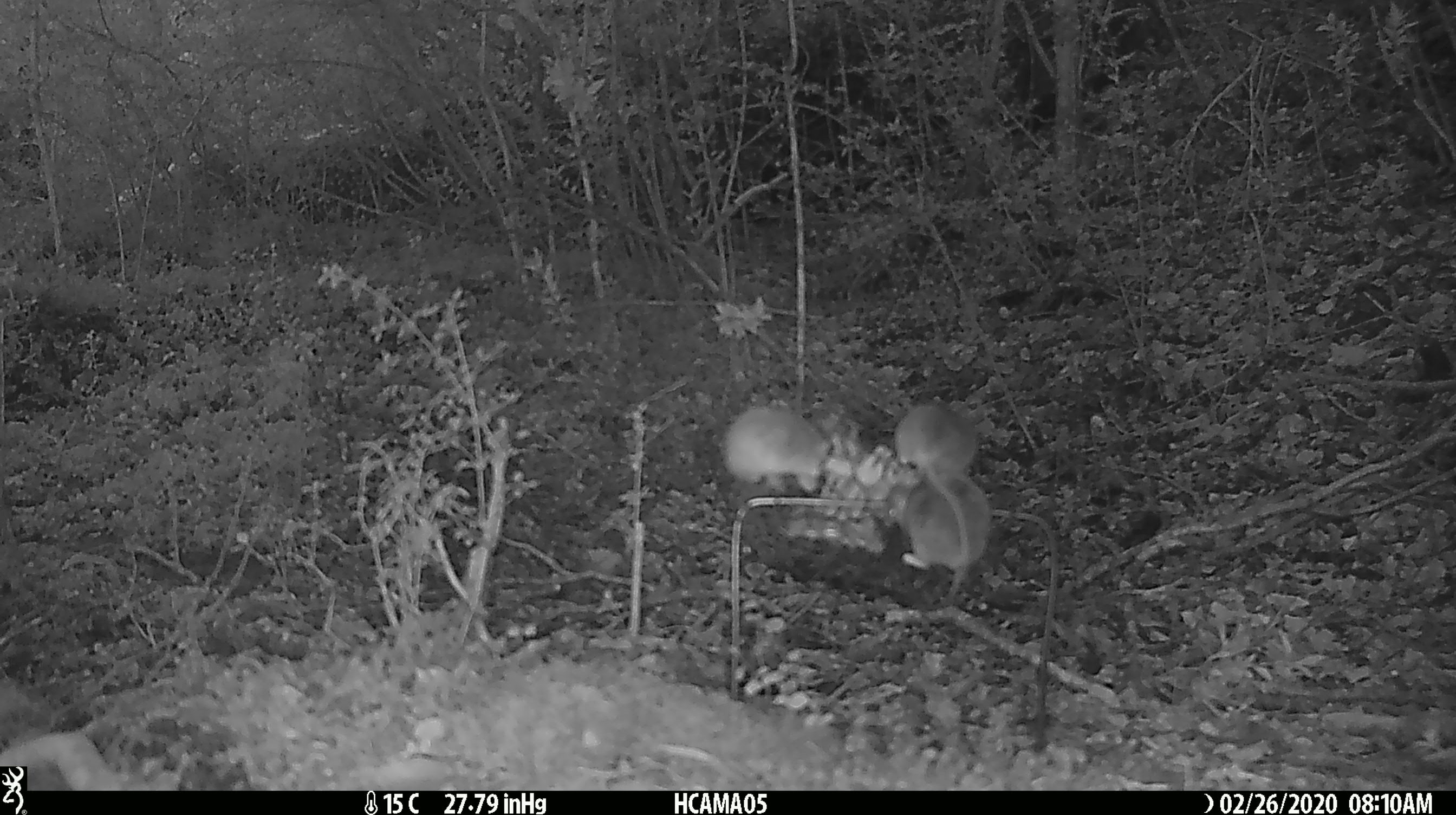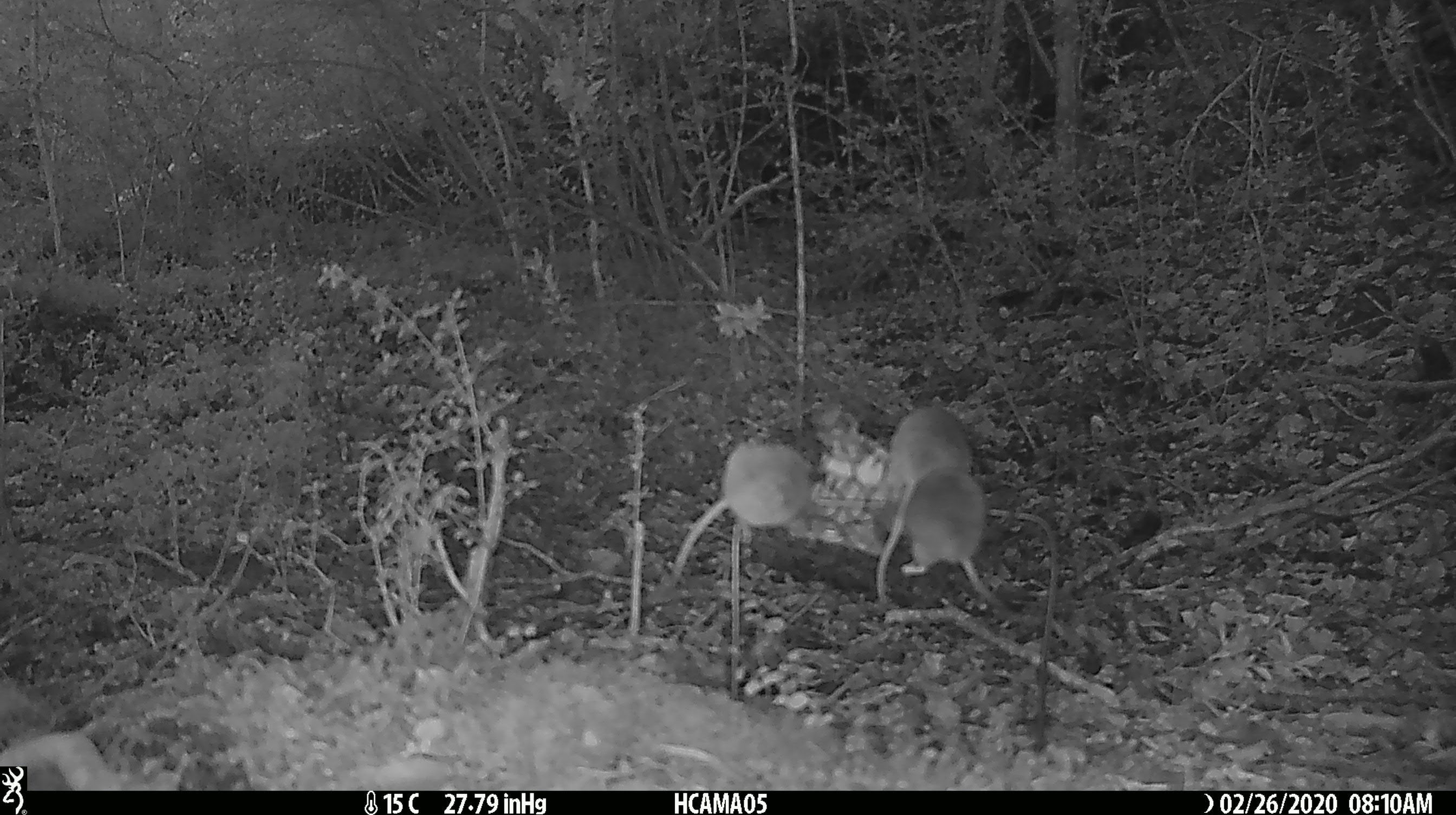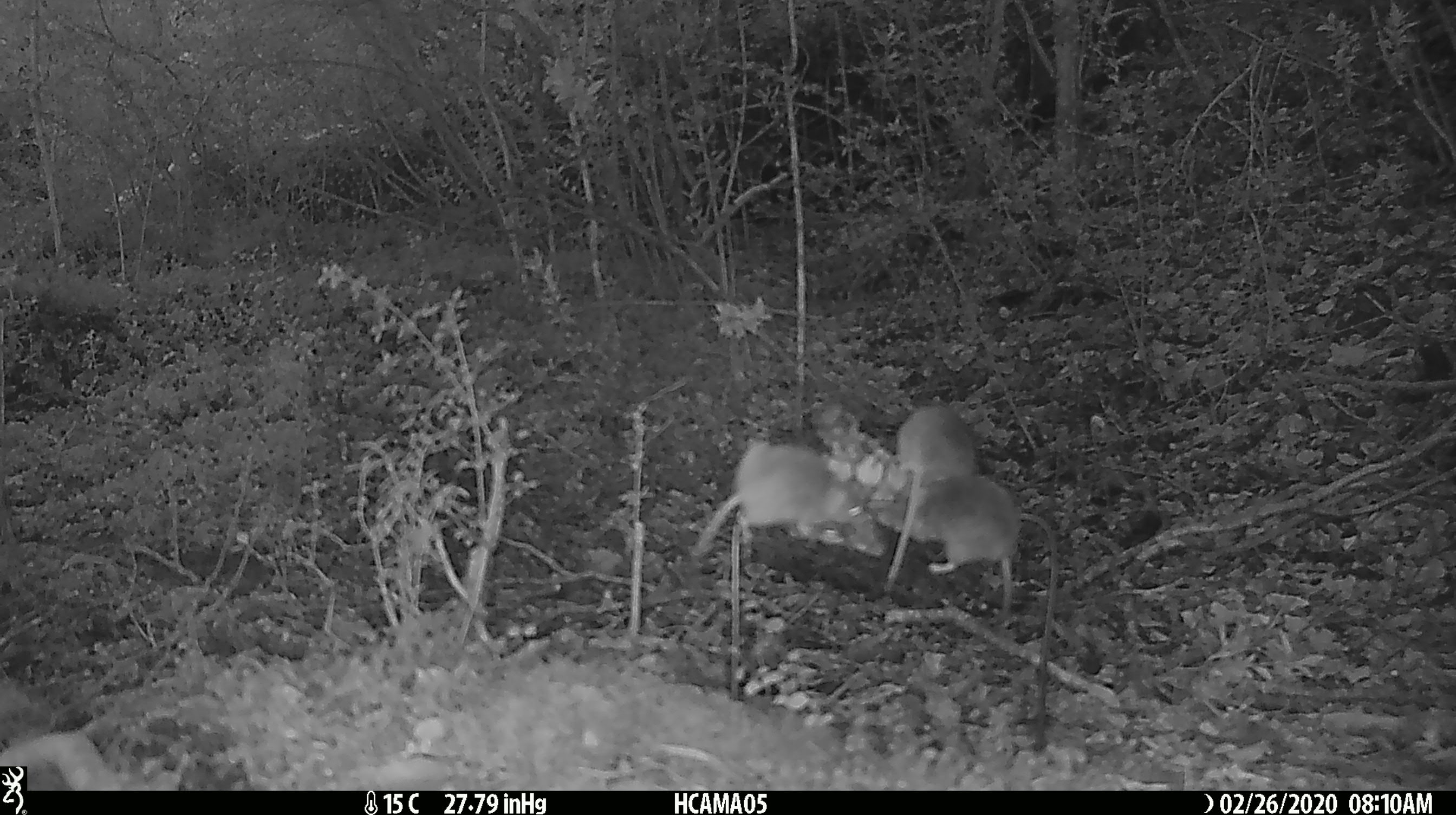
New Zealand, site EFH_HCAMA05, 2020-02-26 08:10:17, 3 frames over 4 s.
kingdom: Animalia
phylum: Chordata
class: Mammalia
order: Rodentia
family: Muridae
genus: Mus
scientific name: Mus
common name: mouse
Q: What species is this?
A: Mouse (Mus).